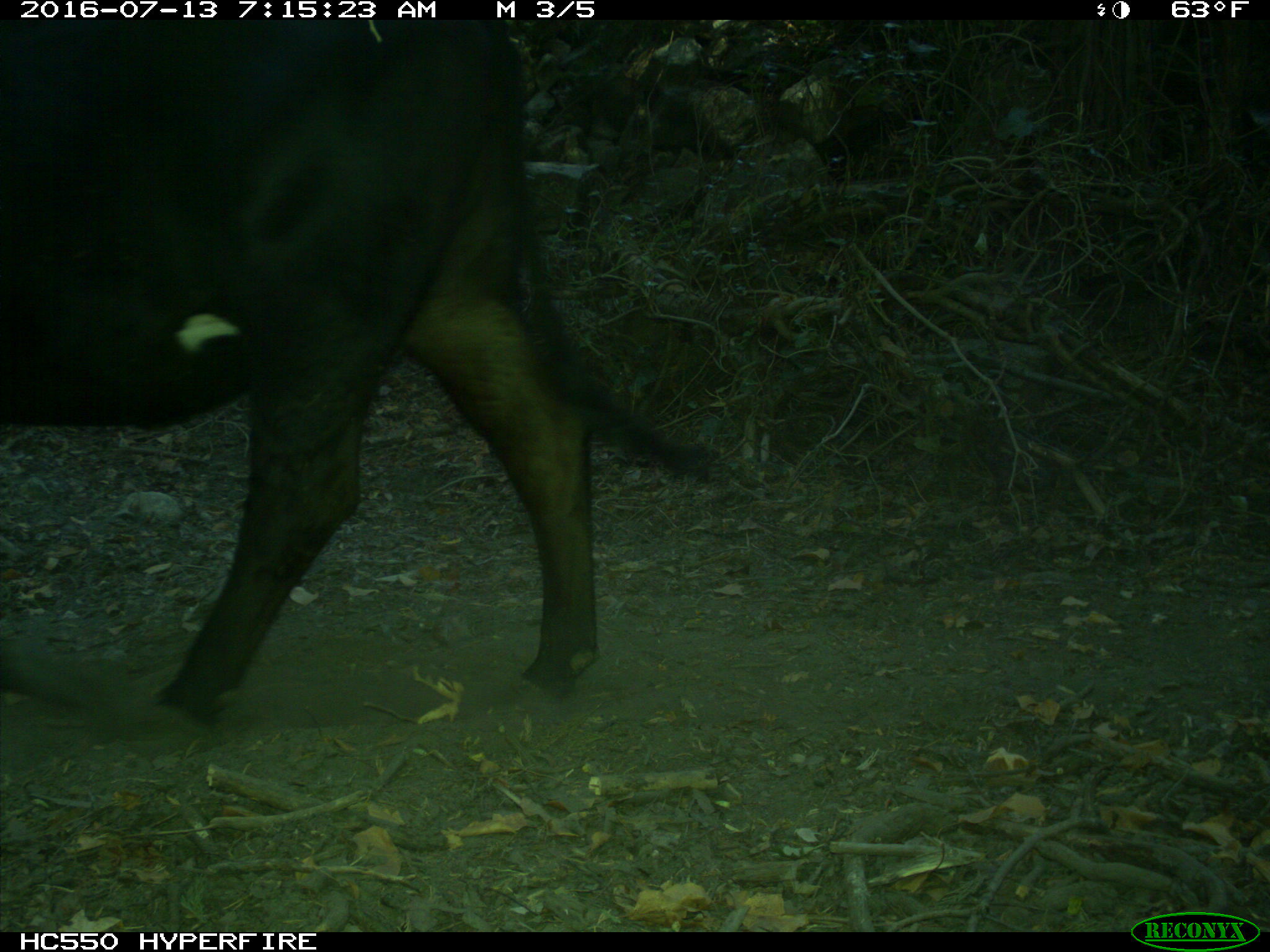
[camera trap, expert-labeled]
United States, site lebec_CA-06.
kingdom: Animalia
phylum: Chordata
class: Mammalia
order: Artiodactyla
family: Bovidae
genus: Bos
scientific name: Bos taurus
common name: domestic cow